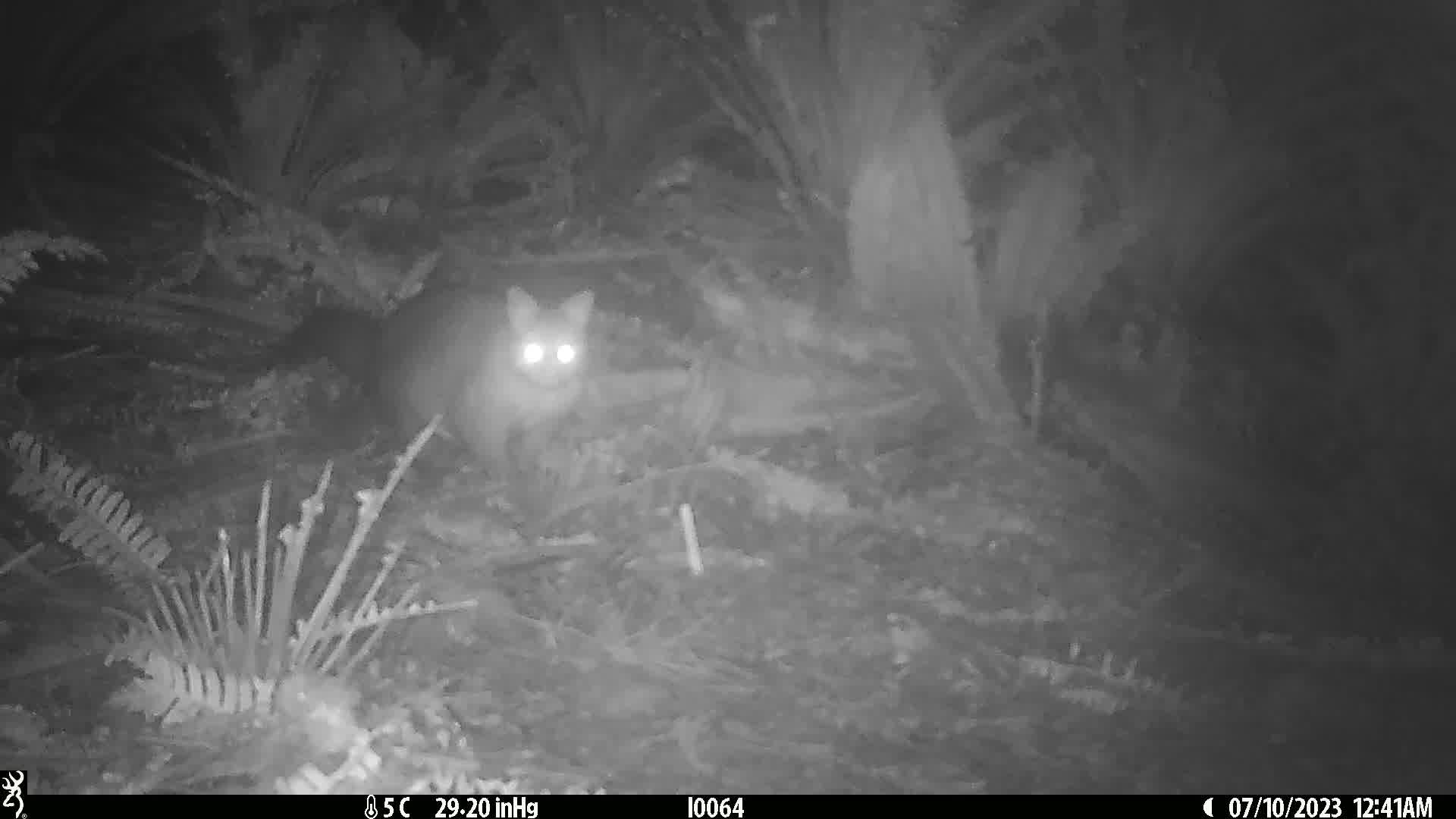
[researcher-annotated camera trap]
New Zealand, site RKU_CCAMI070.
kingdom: Animalia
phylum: Chordata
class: Mammalia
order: Diprotodontia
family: Phalangeridae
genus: Trichosurus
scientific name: Trichosurus vulpecula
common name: common brushtail possum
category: possum